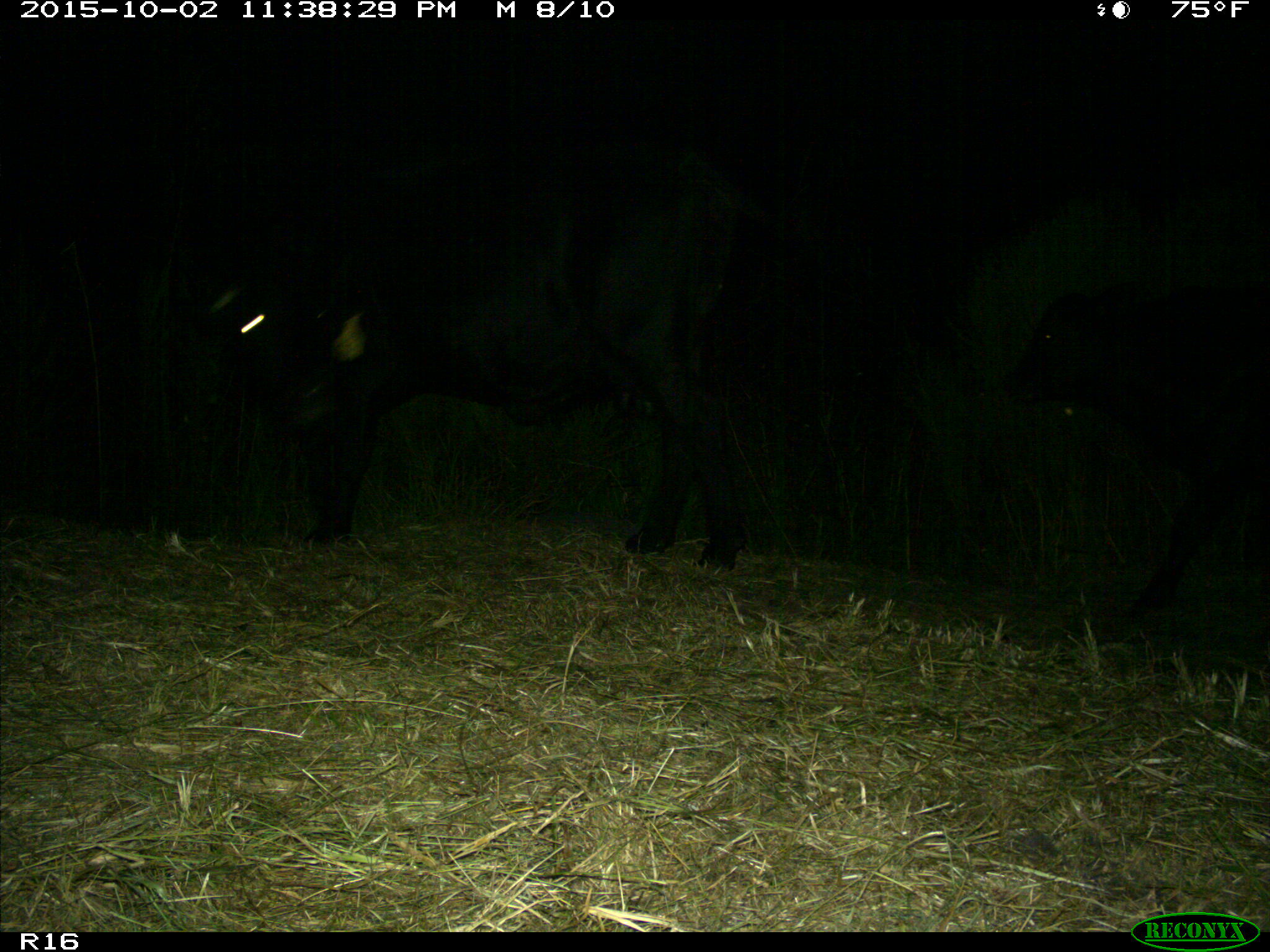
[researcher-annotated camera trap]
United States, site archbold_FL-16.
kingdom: Animalia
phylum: Chordata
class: Mammalia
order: Artiodactyla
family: Bovidae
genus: Bos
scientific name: Bos taurus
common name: domestic cow